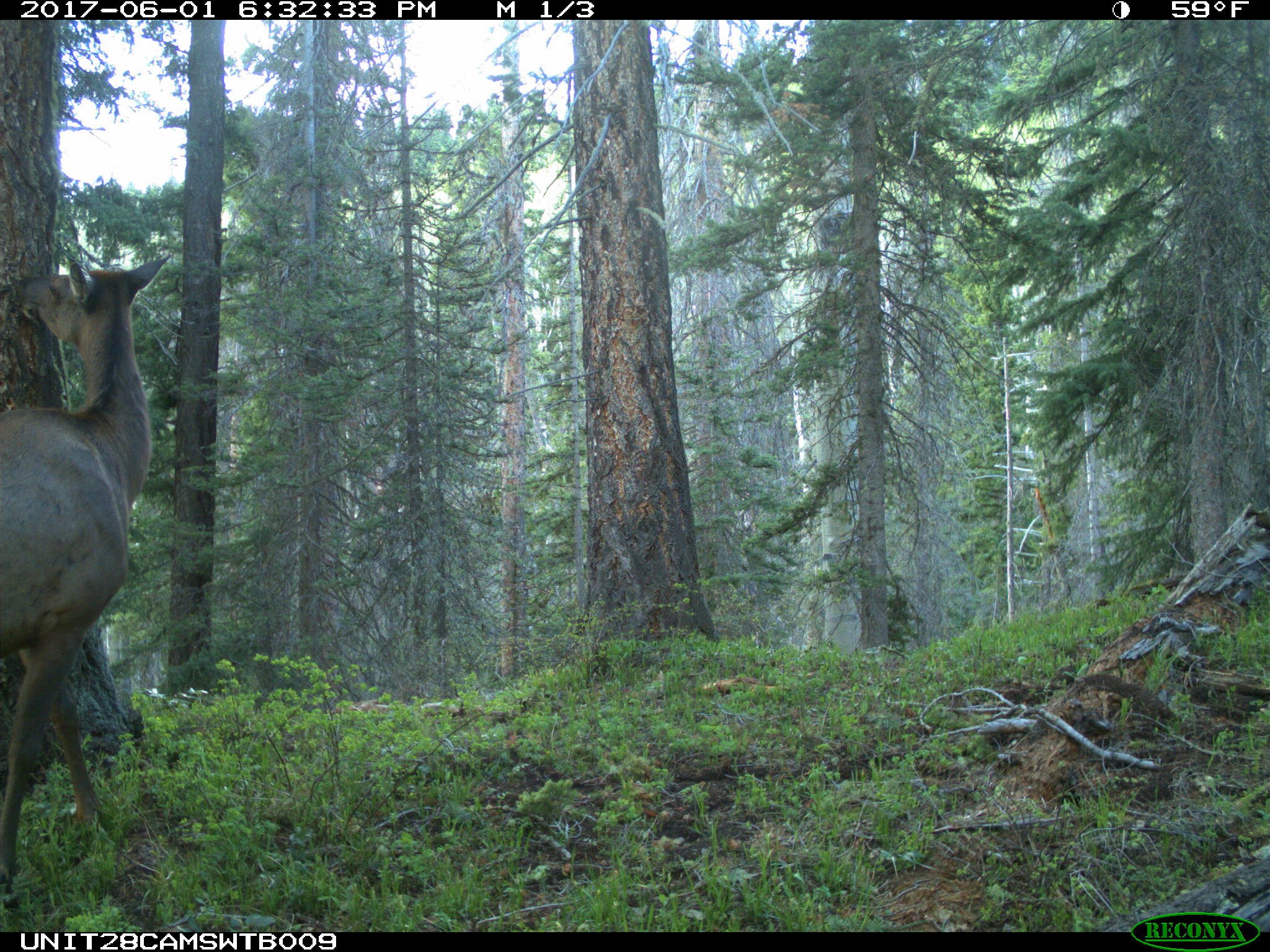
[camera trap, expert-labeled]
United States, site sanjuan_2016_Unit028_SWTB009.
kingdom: Animalia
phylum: Chordata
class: Mammalia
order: Artiodactyla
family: Cervidae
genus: Cervus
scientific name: Cervus elaphus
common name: red deer